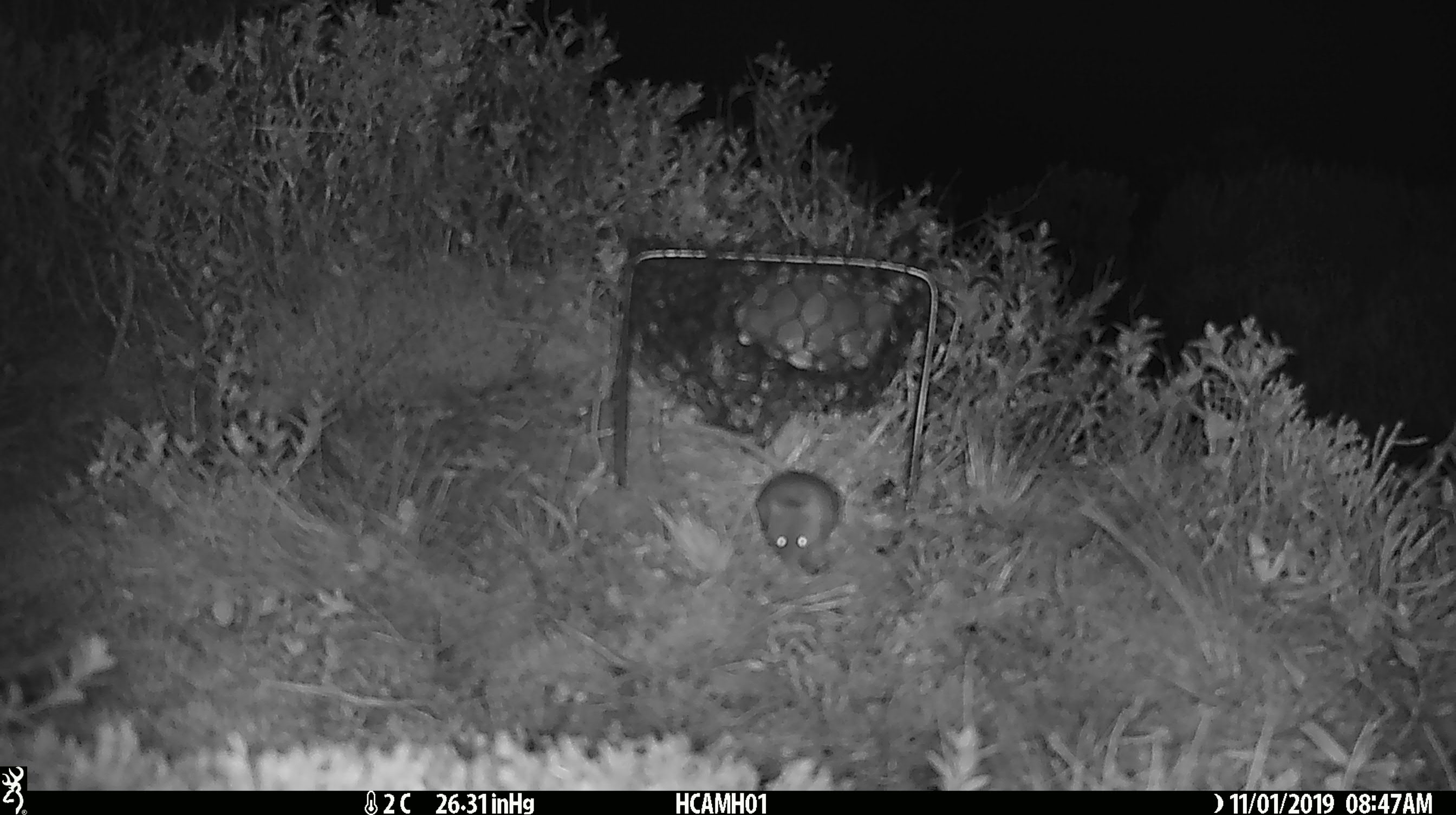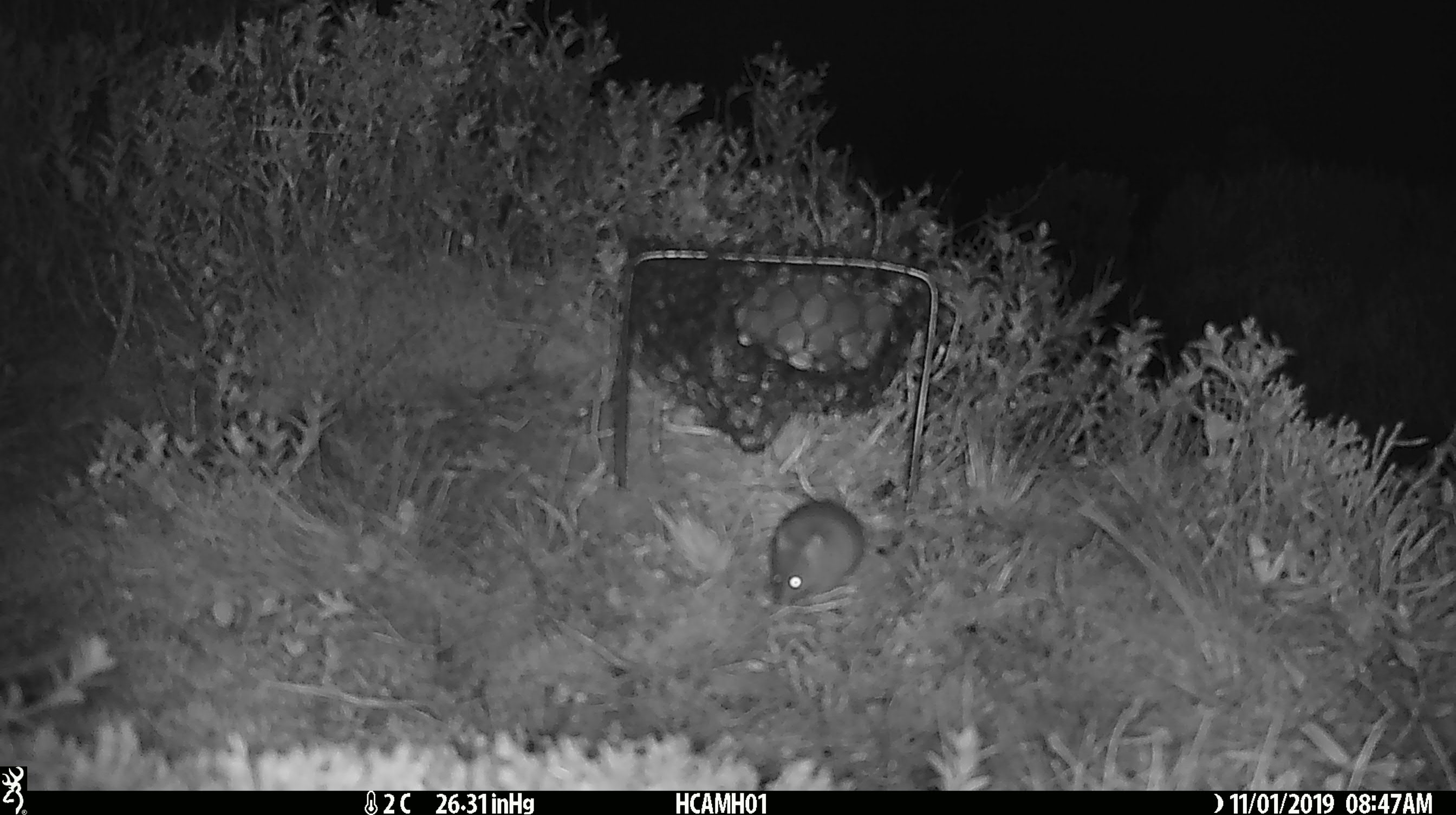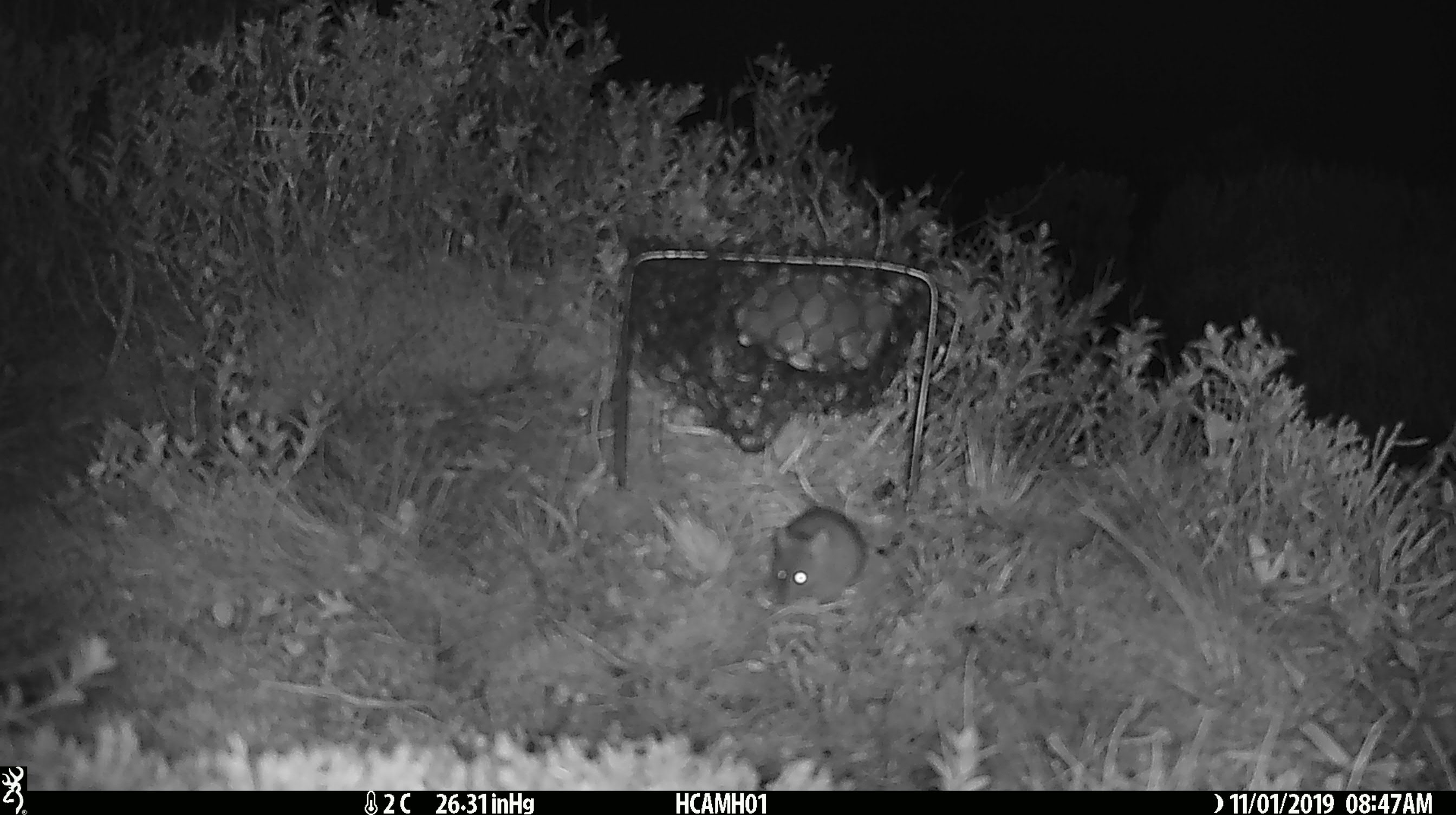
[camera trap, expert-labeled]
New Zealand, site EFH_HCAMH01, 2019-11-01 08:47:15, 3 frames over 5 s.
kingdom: Animalia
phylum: Chordata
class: Mammalia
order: Rodentia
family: Muridae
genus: Mus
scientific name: Mus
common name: mouse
Mouse (Mus).